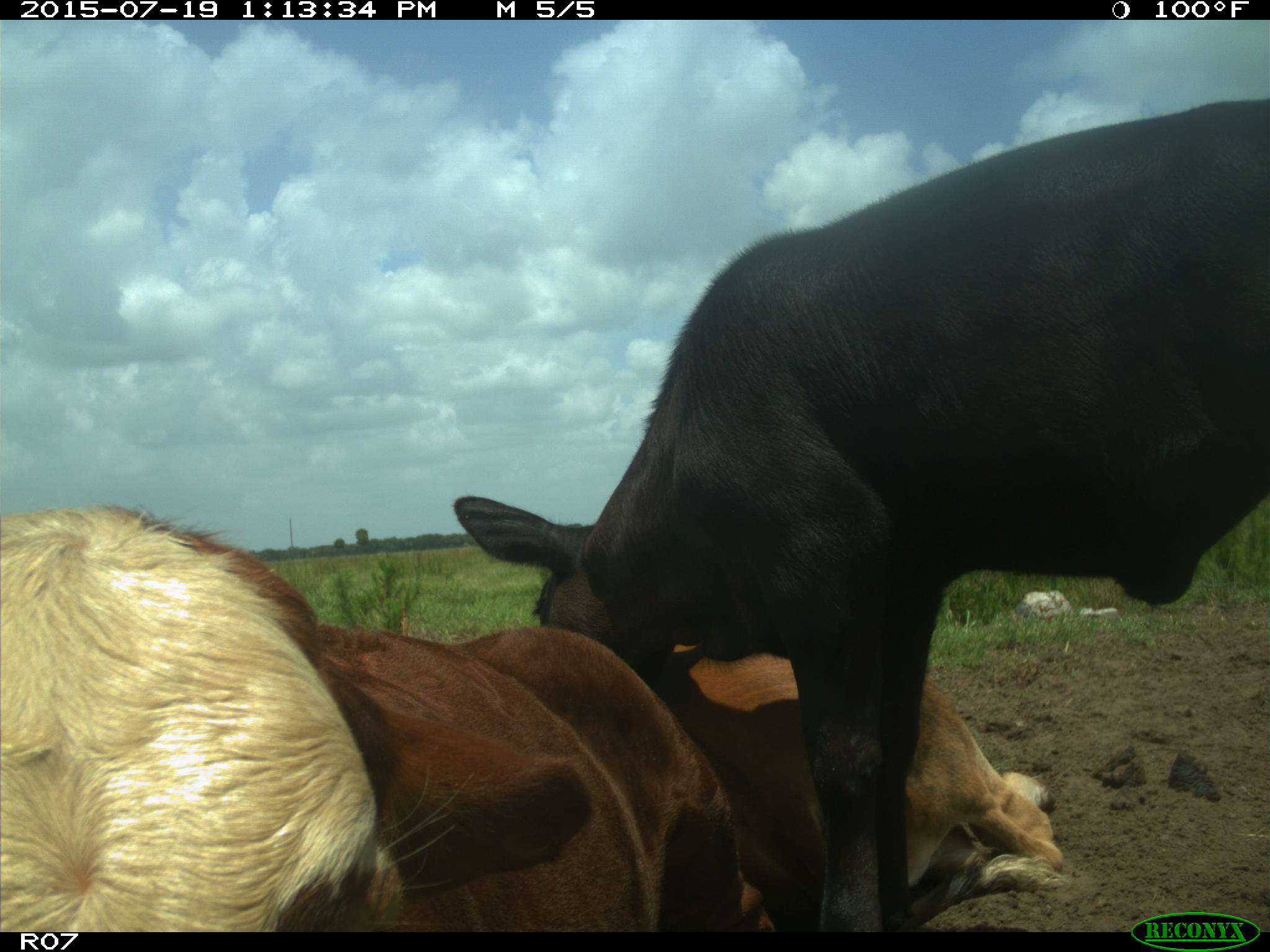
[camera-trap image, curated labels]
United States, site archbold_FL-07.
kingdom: Animalia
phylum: Chordata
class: Mammalia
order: Artiodactyla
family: Bovidae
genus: Bos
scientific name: Bos taurus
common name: domestic cow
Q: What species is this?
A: Bos taurus (domestic cow).